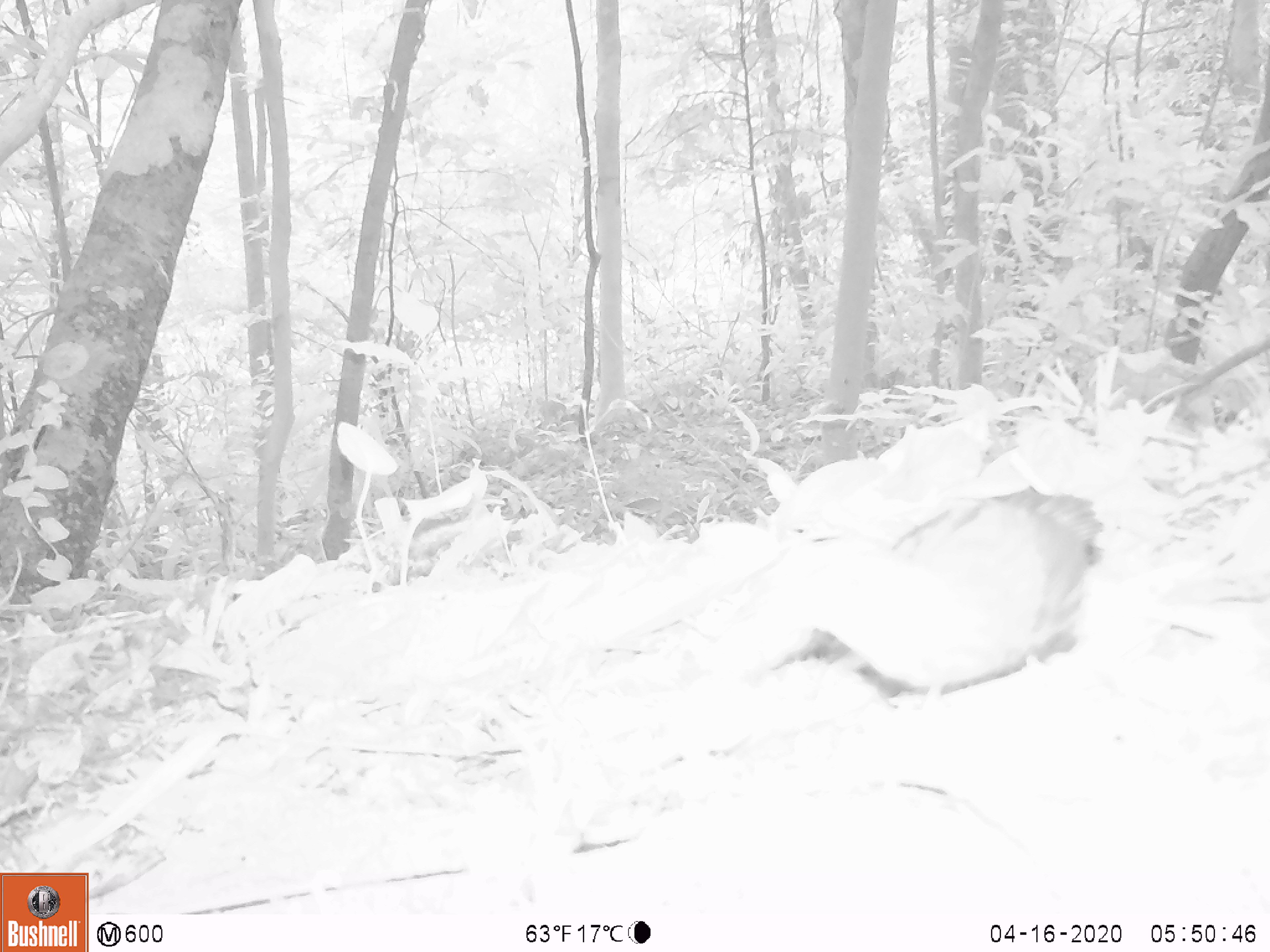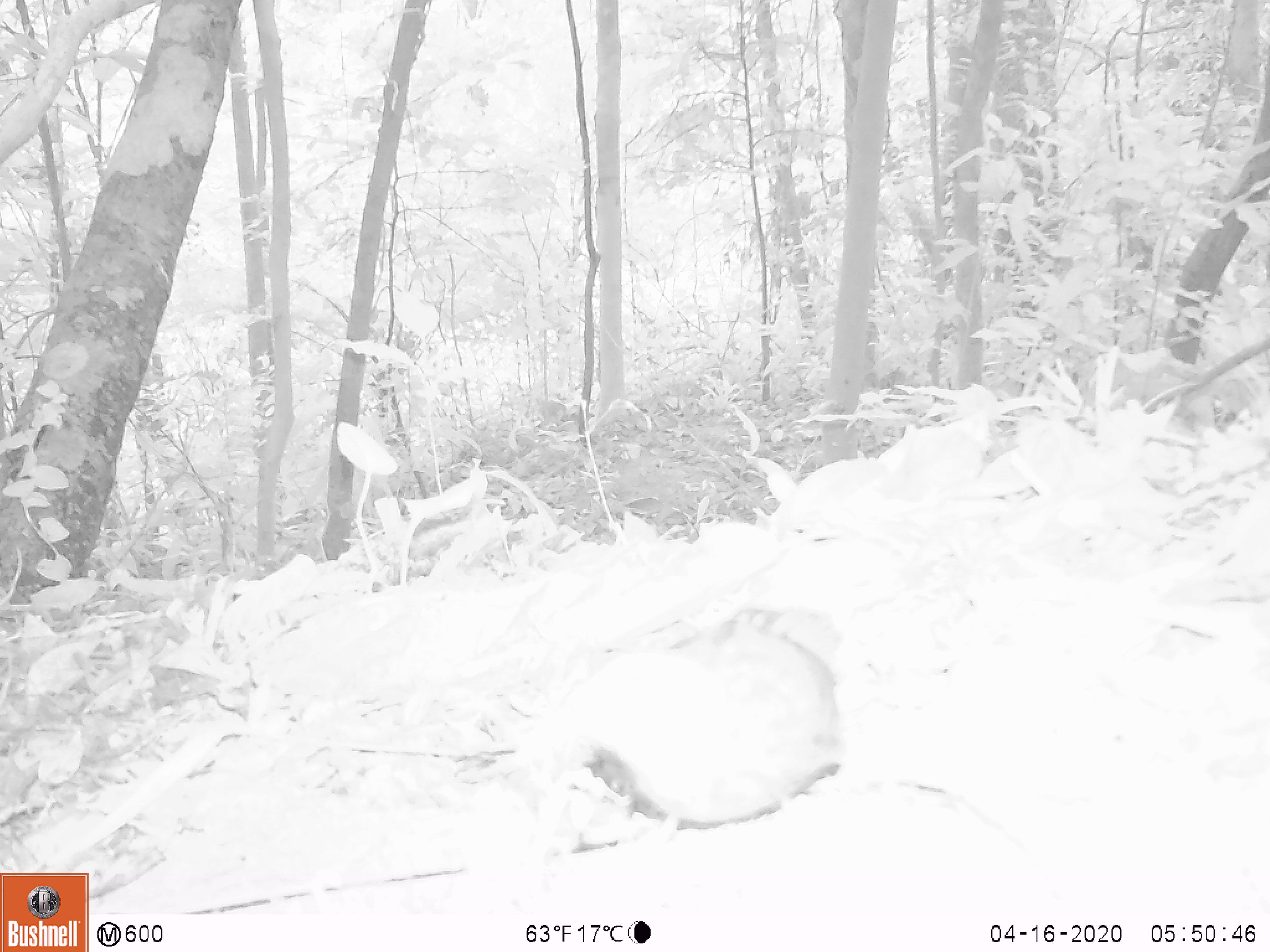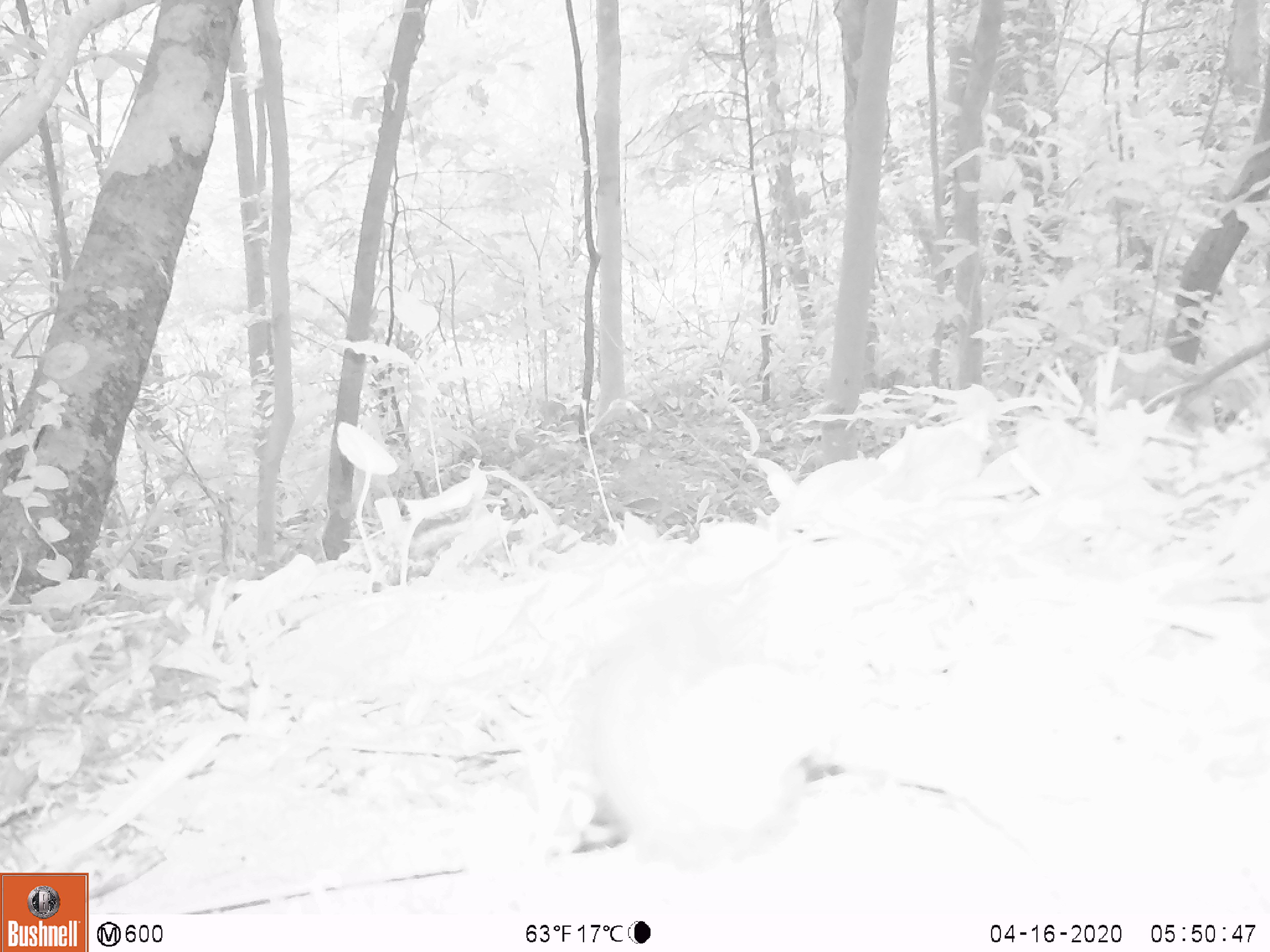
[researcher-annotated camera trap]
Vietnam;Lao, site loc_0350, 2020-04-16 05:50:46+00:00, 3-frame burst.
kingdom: Animalia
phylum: Chordata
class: Aves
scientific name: Aves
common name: bird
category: unidentified bird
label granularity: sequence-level